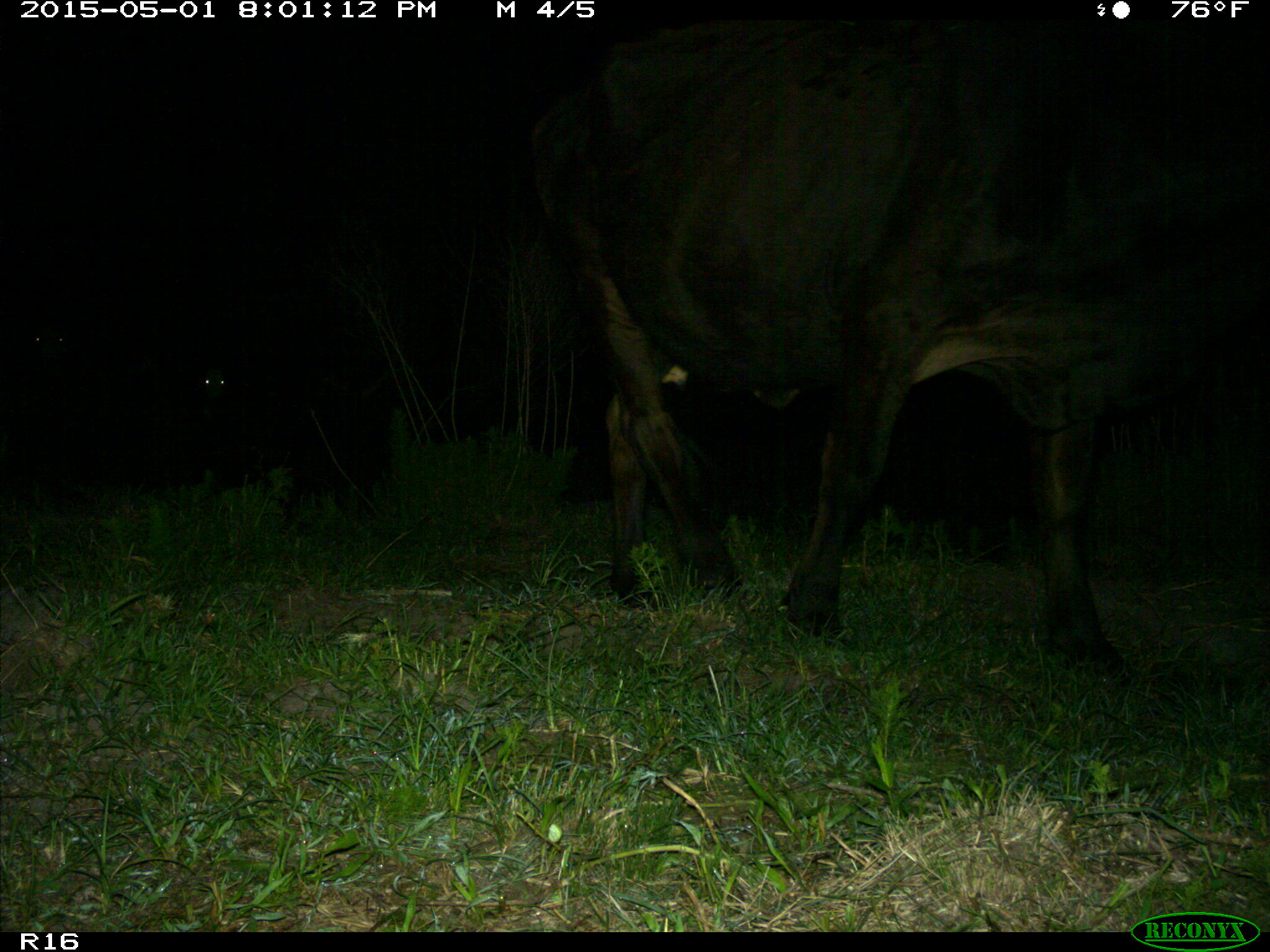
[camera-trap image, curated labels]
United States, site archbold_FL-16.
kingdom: Animalia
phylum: Chordata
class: Mammalia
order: Artiodactyla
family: Bovidae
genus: Bos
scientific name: Bos taurus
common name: domestic cow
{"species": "Bos taurus (domestic cow)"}